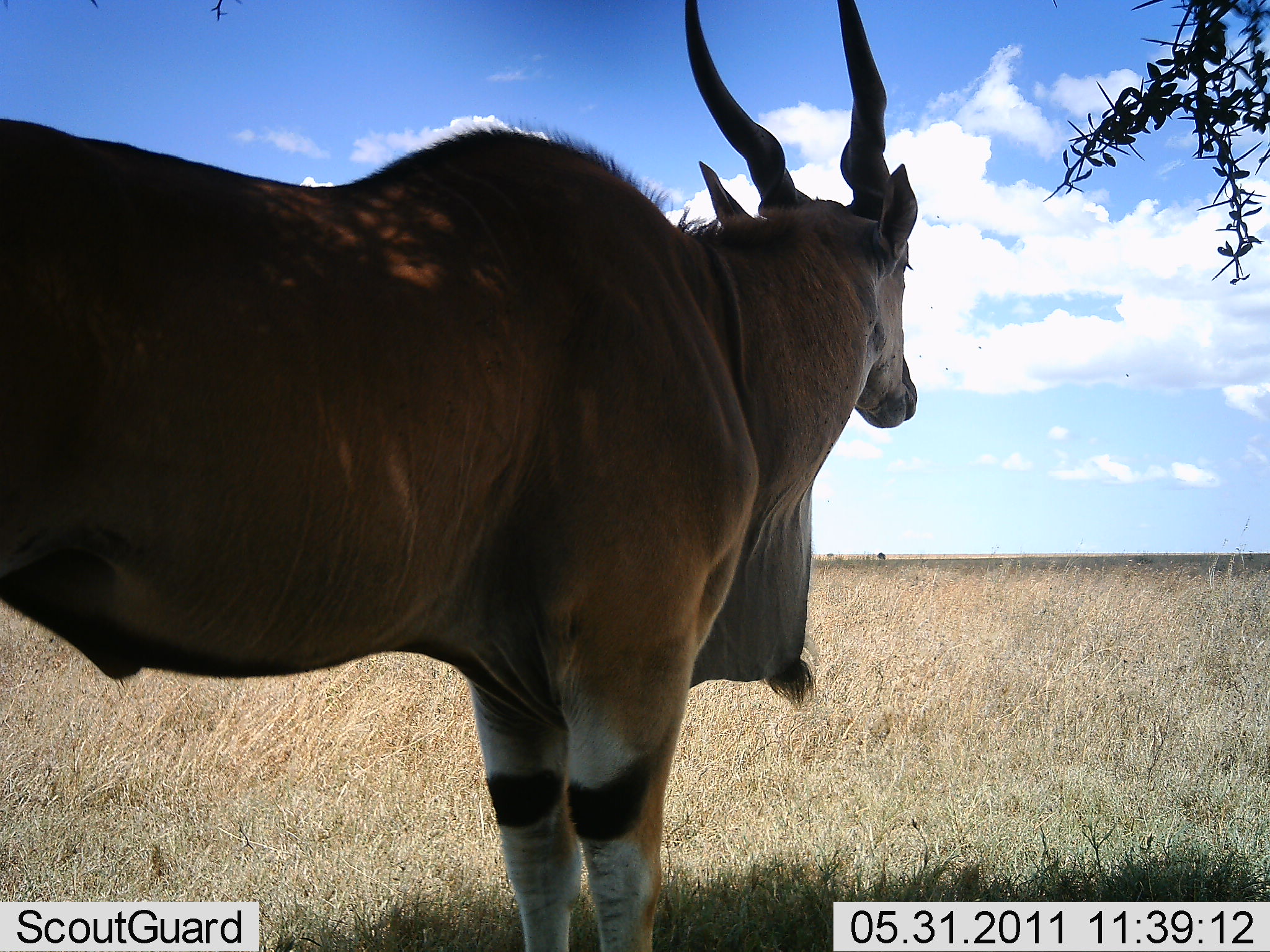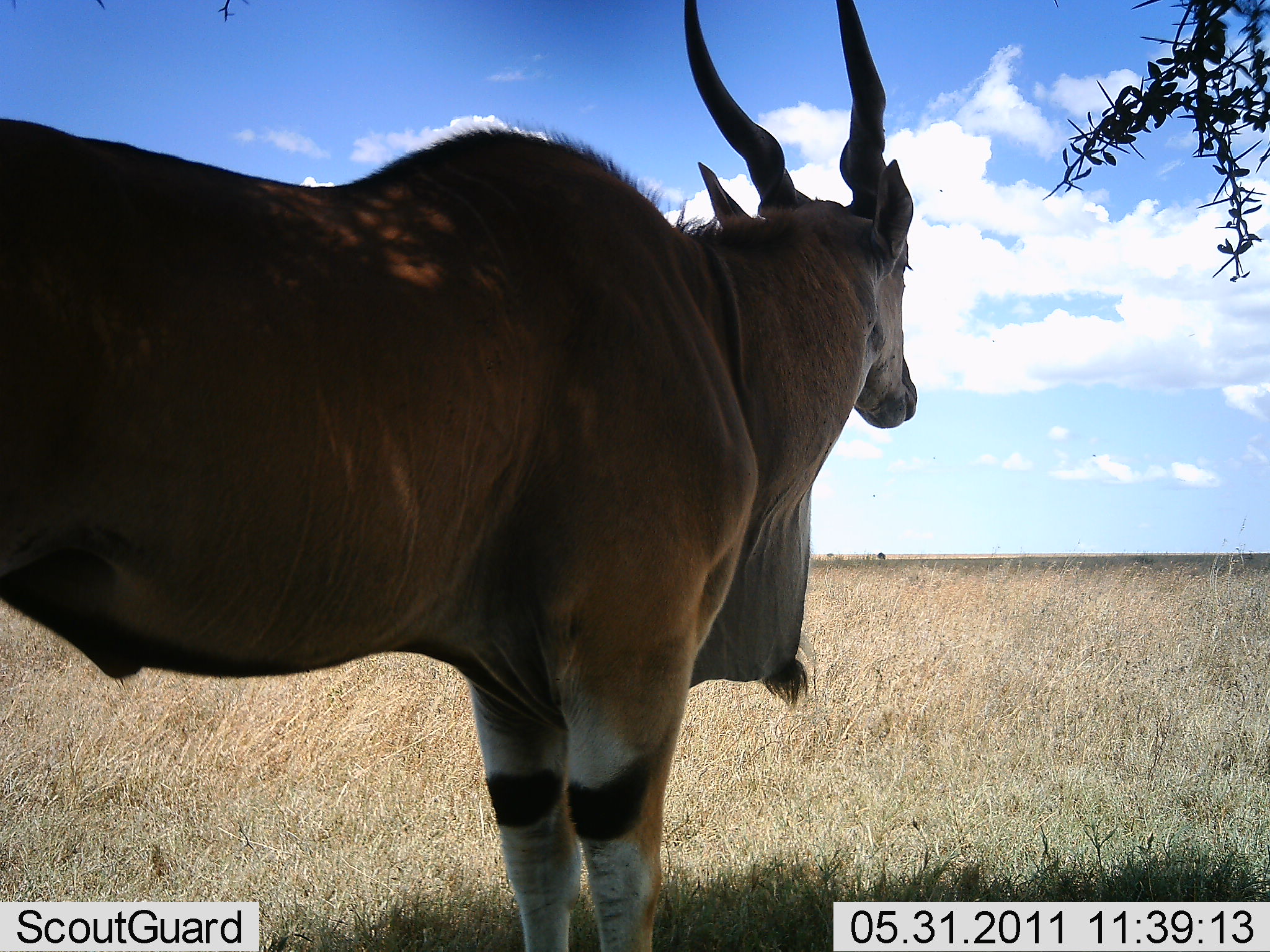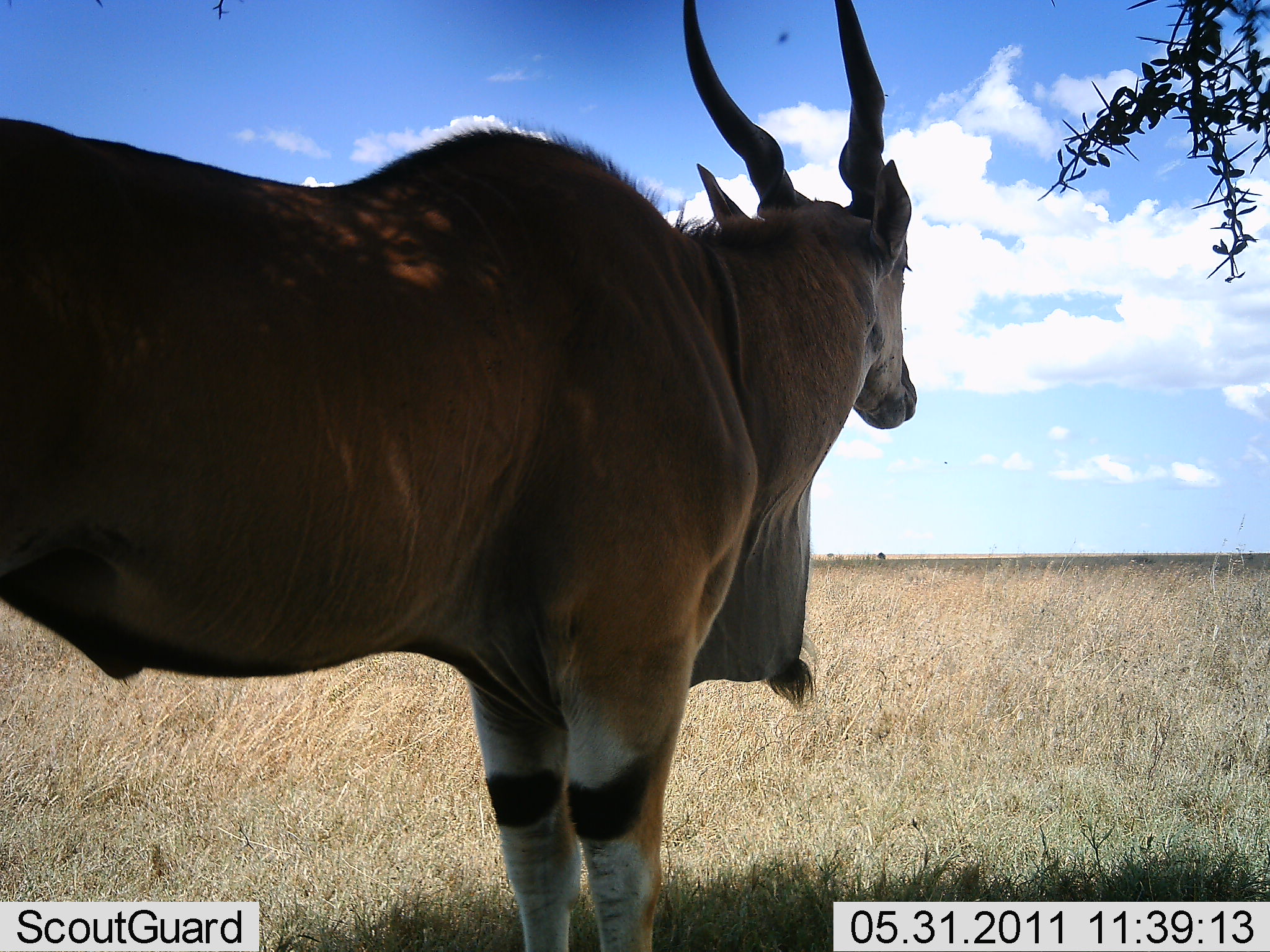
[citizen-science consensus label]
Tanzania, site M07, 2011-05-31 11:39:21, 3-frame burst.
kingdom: Animalia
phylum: Chordata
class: Mammalia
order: Artiodactyla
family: Bovidae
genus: Tragelaphus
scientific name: Tragelaphus oryx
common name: eland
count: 1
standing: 91%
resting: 9%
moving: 0%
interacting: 0%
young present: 0%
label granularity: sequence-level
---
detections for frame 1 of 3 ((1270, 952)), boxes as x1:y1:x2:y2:
animal: 0:1:921:951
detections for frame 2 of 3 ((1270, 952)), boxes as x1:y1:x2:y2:
animal: 0:1:917:951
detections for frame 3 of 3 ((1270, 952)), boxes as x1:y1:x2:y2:
animal: 0:1:919:951